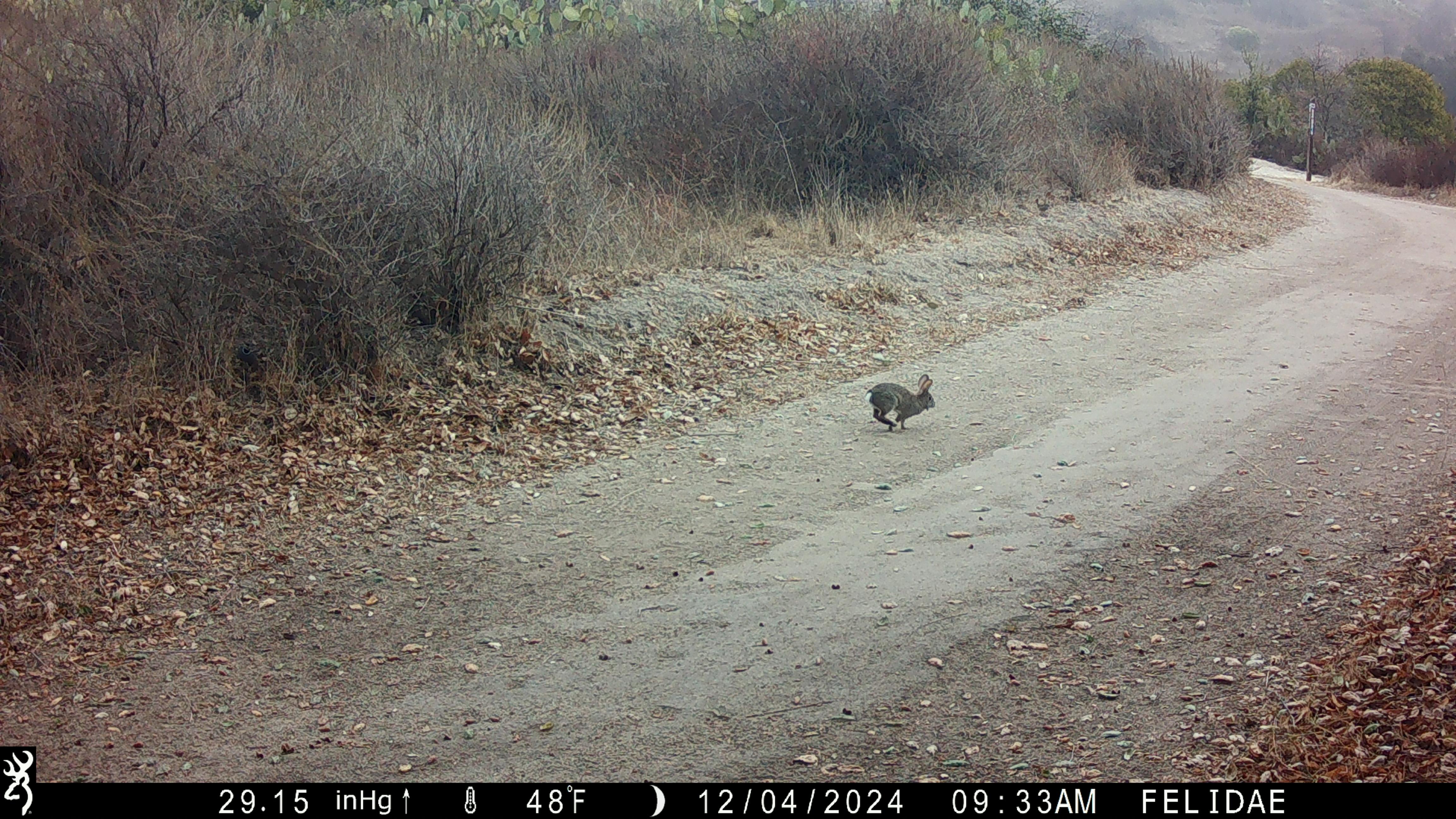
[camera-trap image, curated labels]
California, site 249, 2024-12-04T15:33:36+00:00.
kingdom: Animalia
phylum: Chordata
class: Mammalia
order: Lagomorpha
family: Leporidae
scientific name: Leporidae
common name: rabbit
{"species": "rabbit (Leporidae)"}